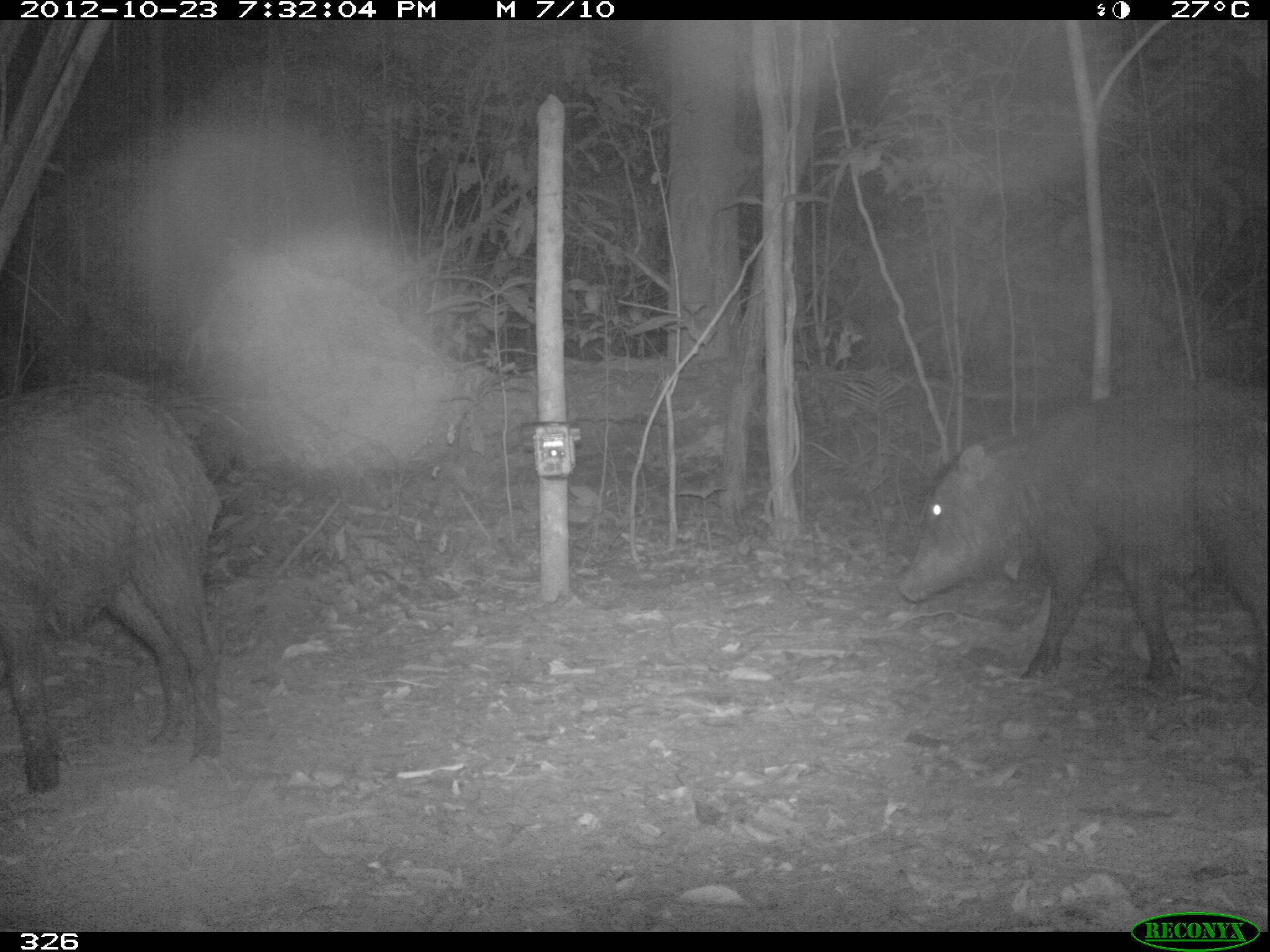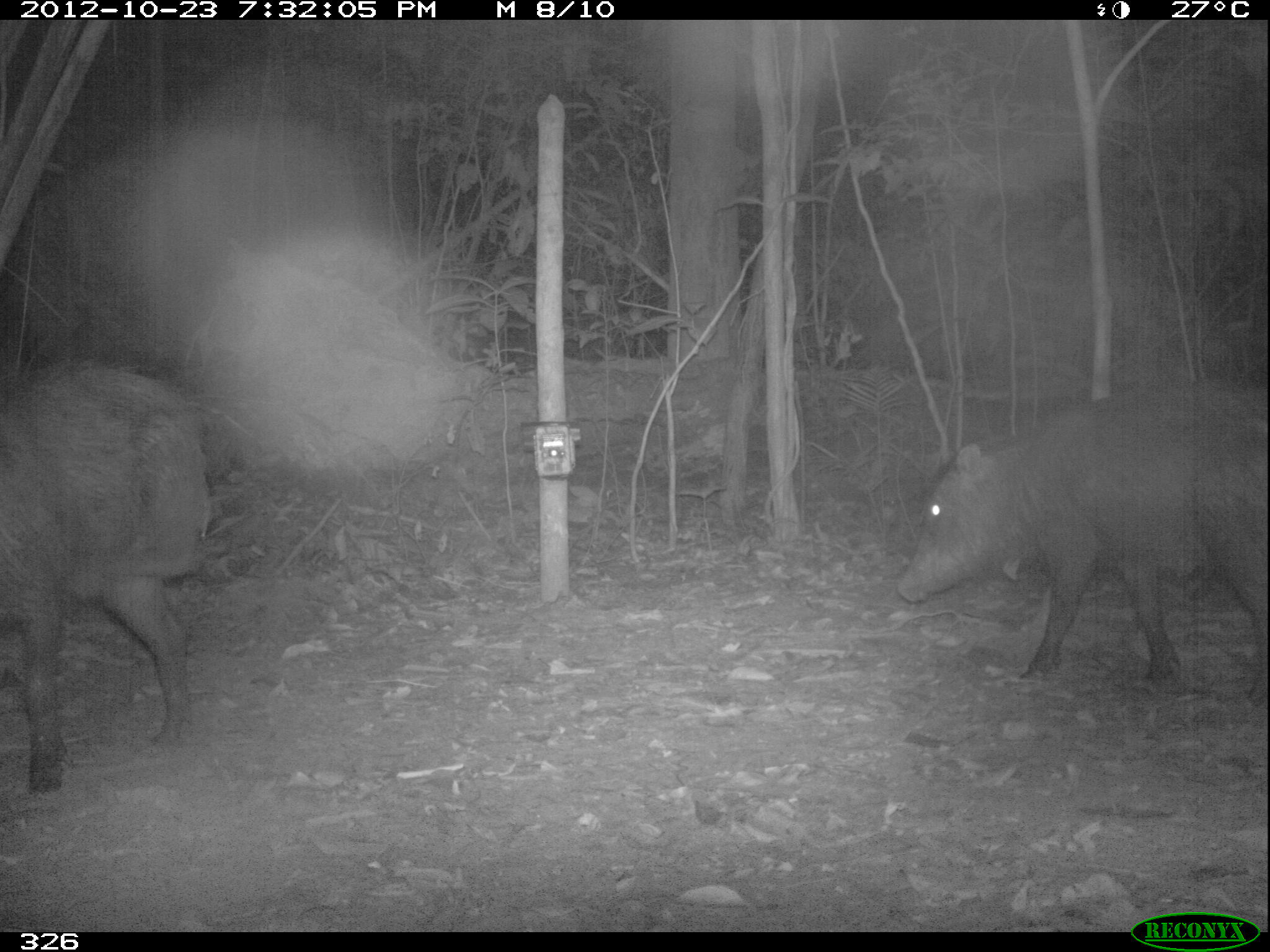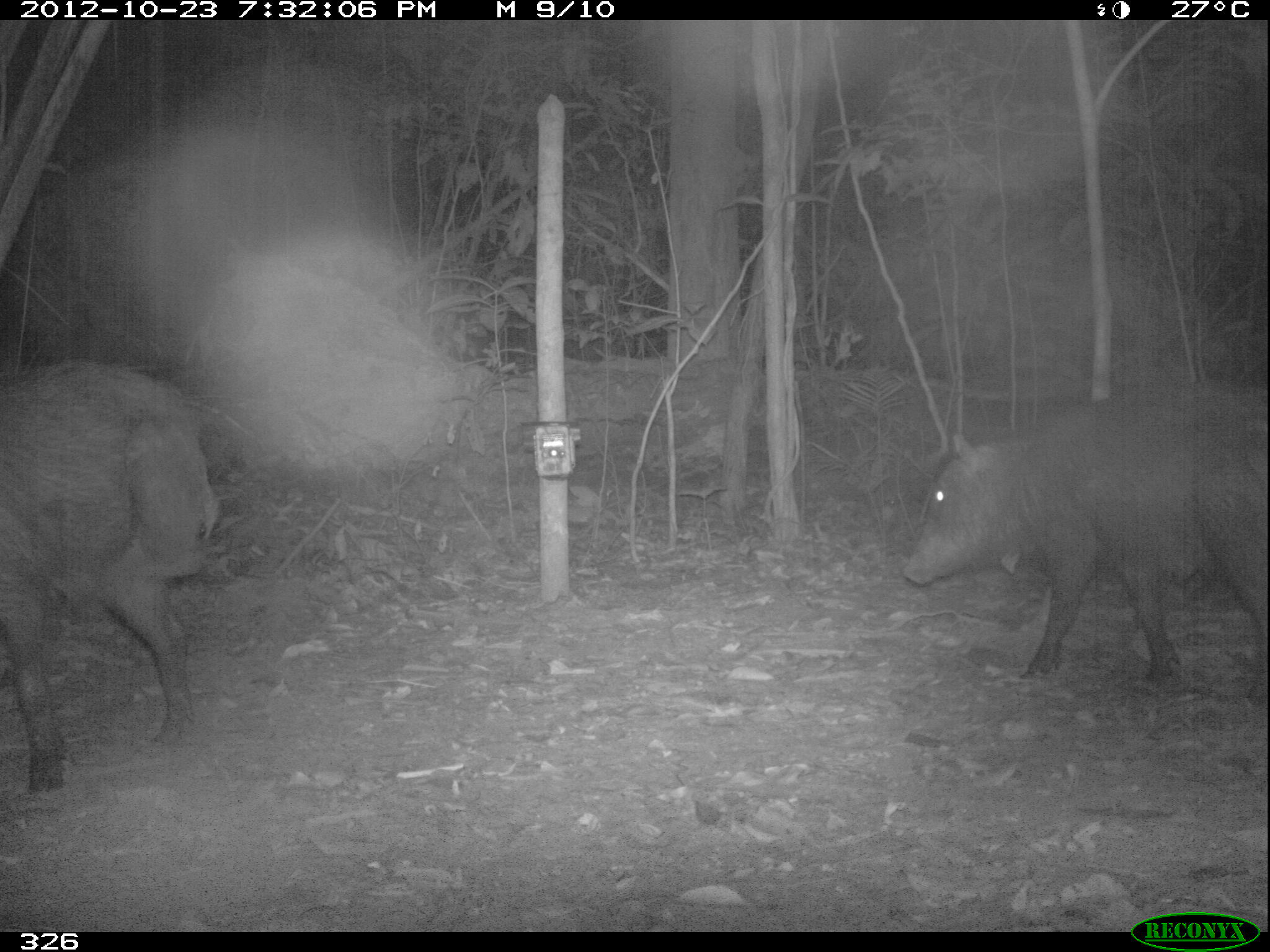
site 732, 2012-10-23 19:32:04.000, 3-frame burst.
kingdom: Animalia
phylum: Chordata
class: Mammalia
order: Artiodactyla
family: Tayassuidae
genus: Tayassu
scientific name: Tayassu pecari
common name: white-lipped peccary